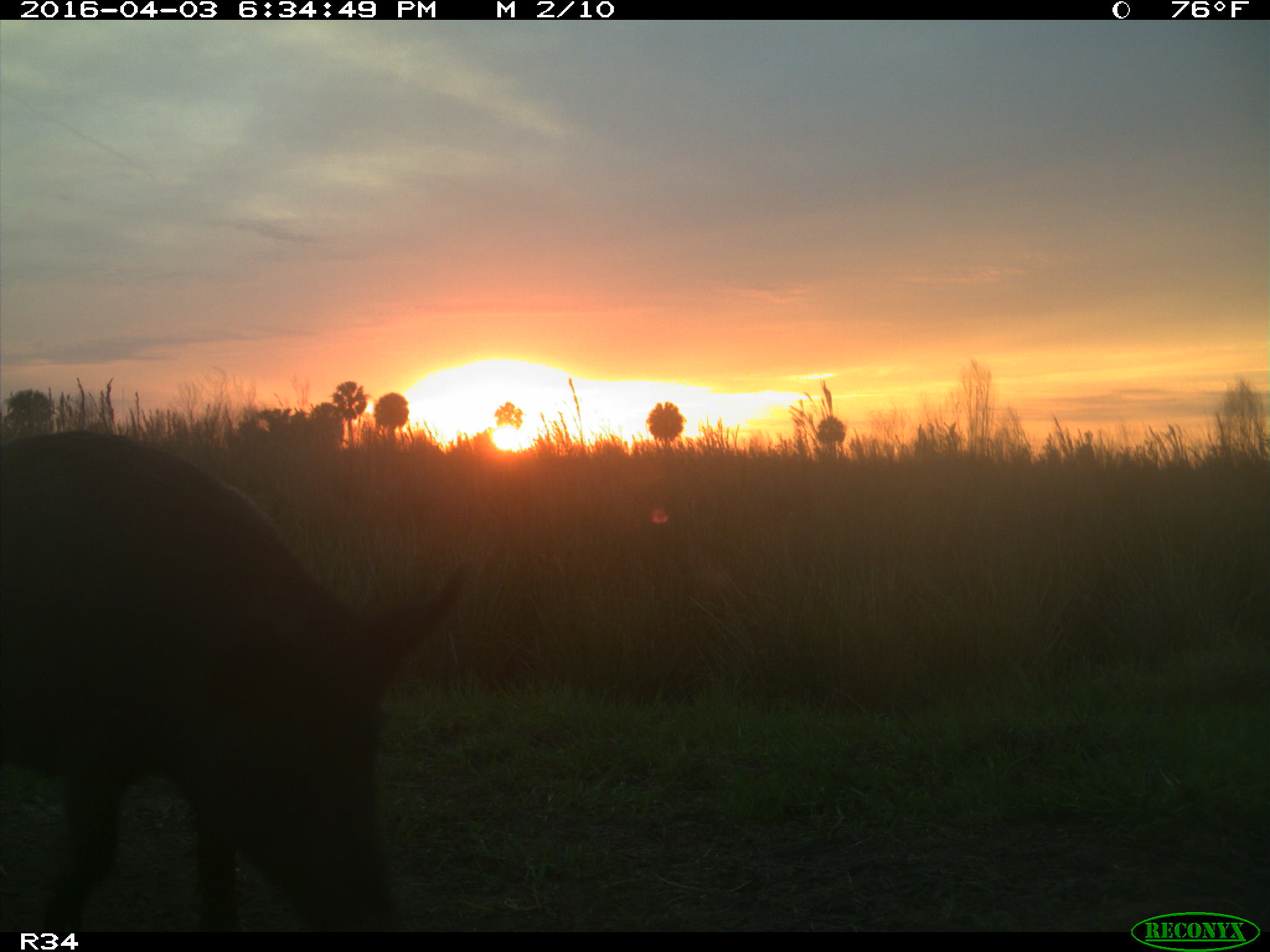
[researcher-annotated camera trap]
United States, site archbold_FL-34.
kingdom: Animalia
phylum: Chordata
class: Mammalia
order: Artiodactyla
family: Suidae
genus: Sus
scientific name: Sus scrofa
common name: wild boar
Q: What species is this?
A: Sus scrofa (wild boar).